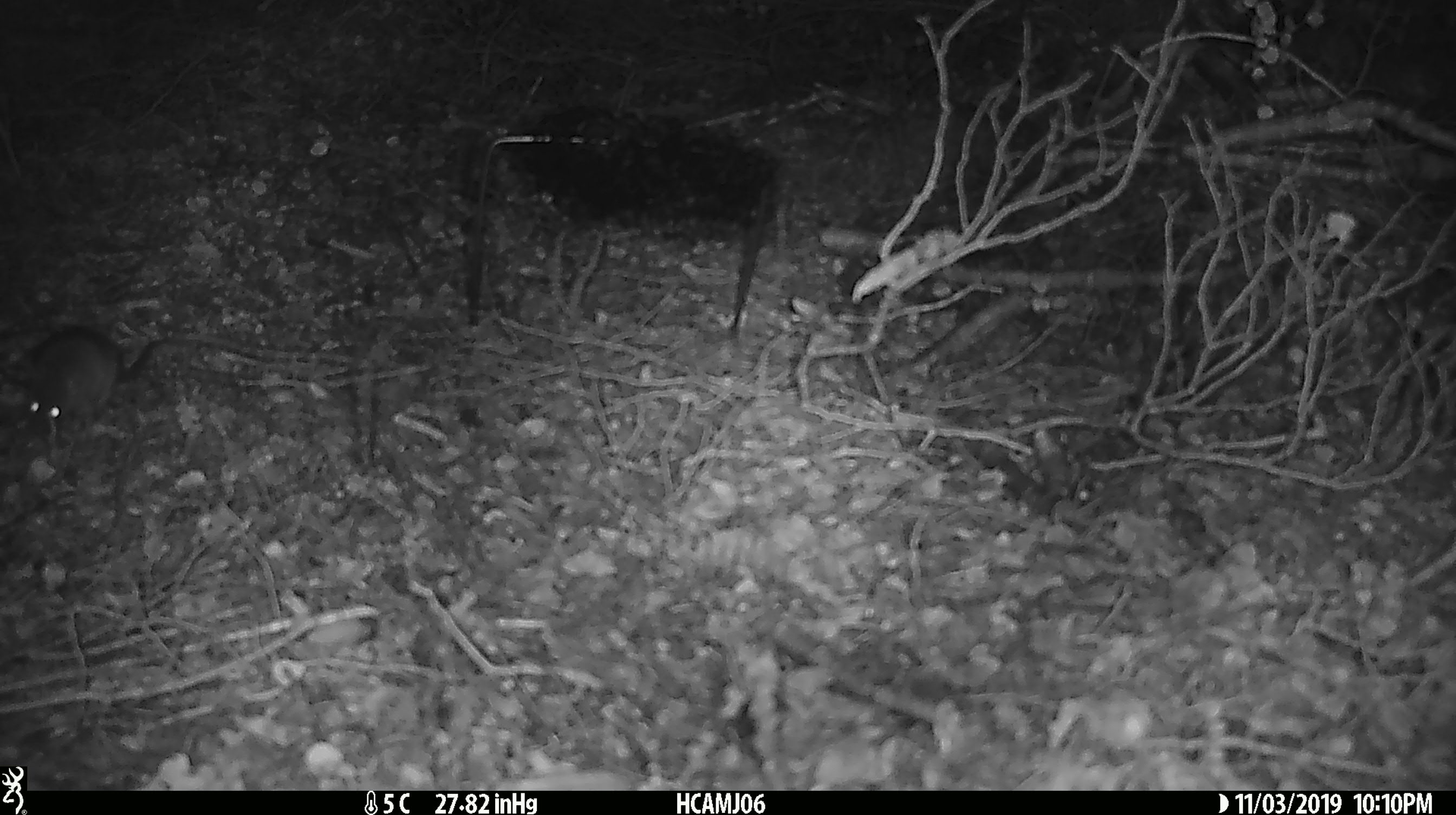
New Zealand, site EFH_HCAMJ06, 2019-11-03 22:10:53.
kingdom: Animalia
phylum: Chordata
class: Mammalia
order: Rodentia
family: Muridae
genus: Mus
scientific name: Mus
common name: mouse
Mouse (Mus).